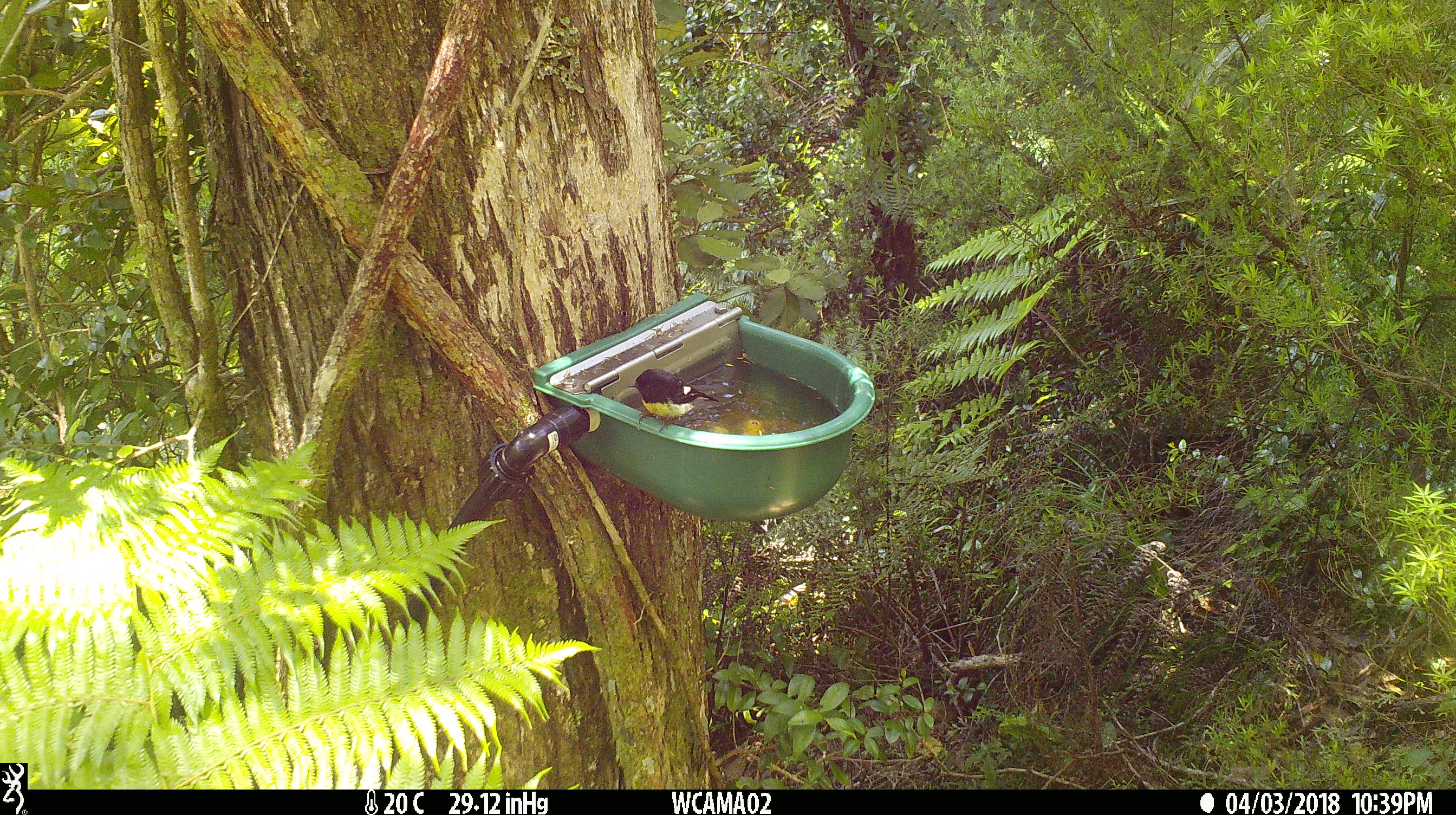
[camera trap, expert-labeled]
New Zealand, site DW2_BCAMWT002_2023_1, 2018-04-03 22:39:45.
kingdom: Animalia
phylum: Chordata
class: Aves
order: Passeriformes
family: Petroicidae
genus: Petroica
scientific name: Petroica macrocephala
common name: tomtit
Tomtit (Petroica macrocephala).